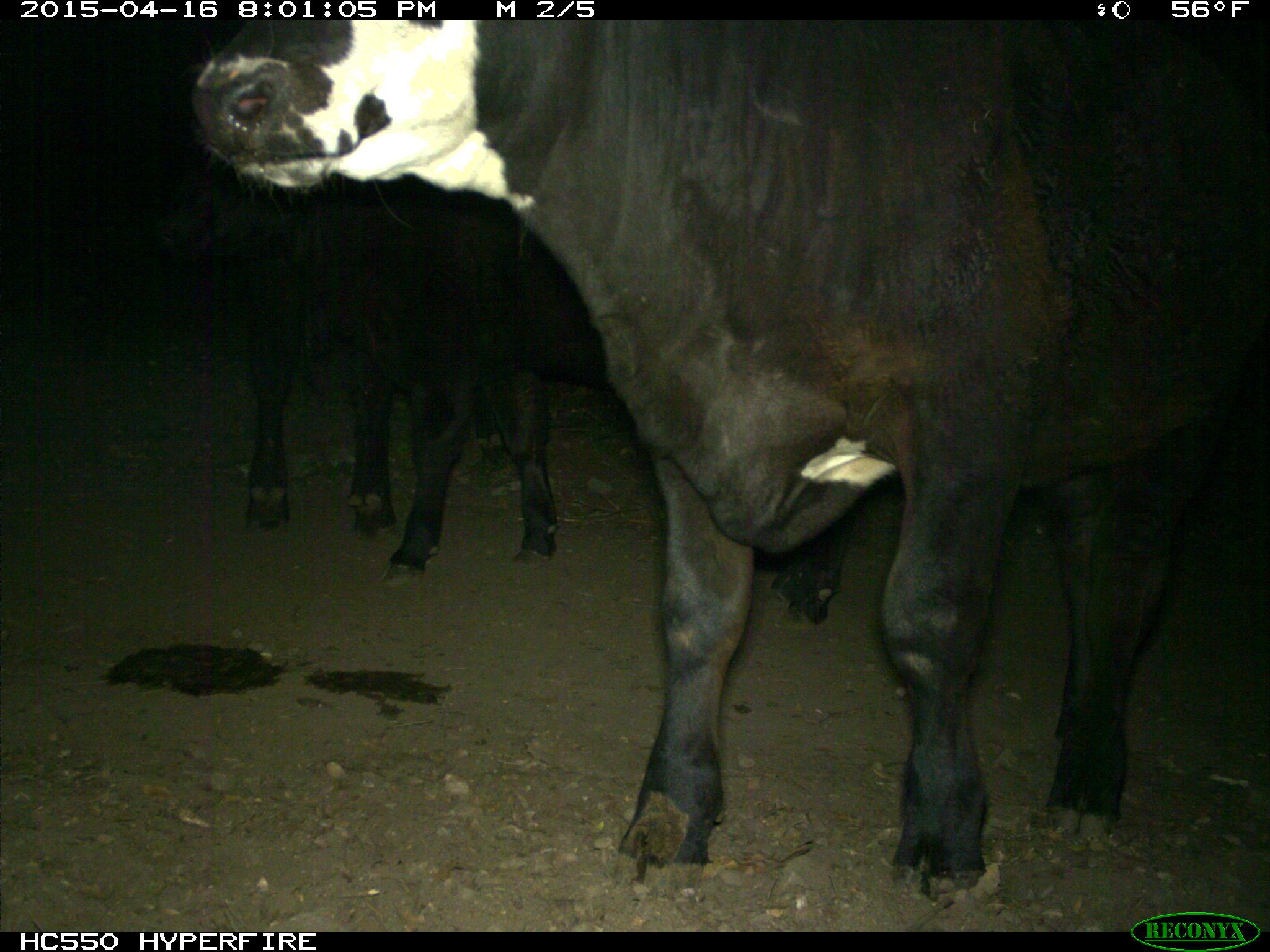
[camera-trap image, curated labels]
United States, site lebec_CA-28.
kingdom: Animalia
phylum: Chordata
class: Mammalia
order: Artiodactyla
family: Bovidae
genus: Bos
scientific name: Bos taurus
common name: domestic cow